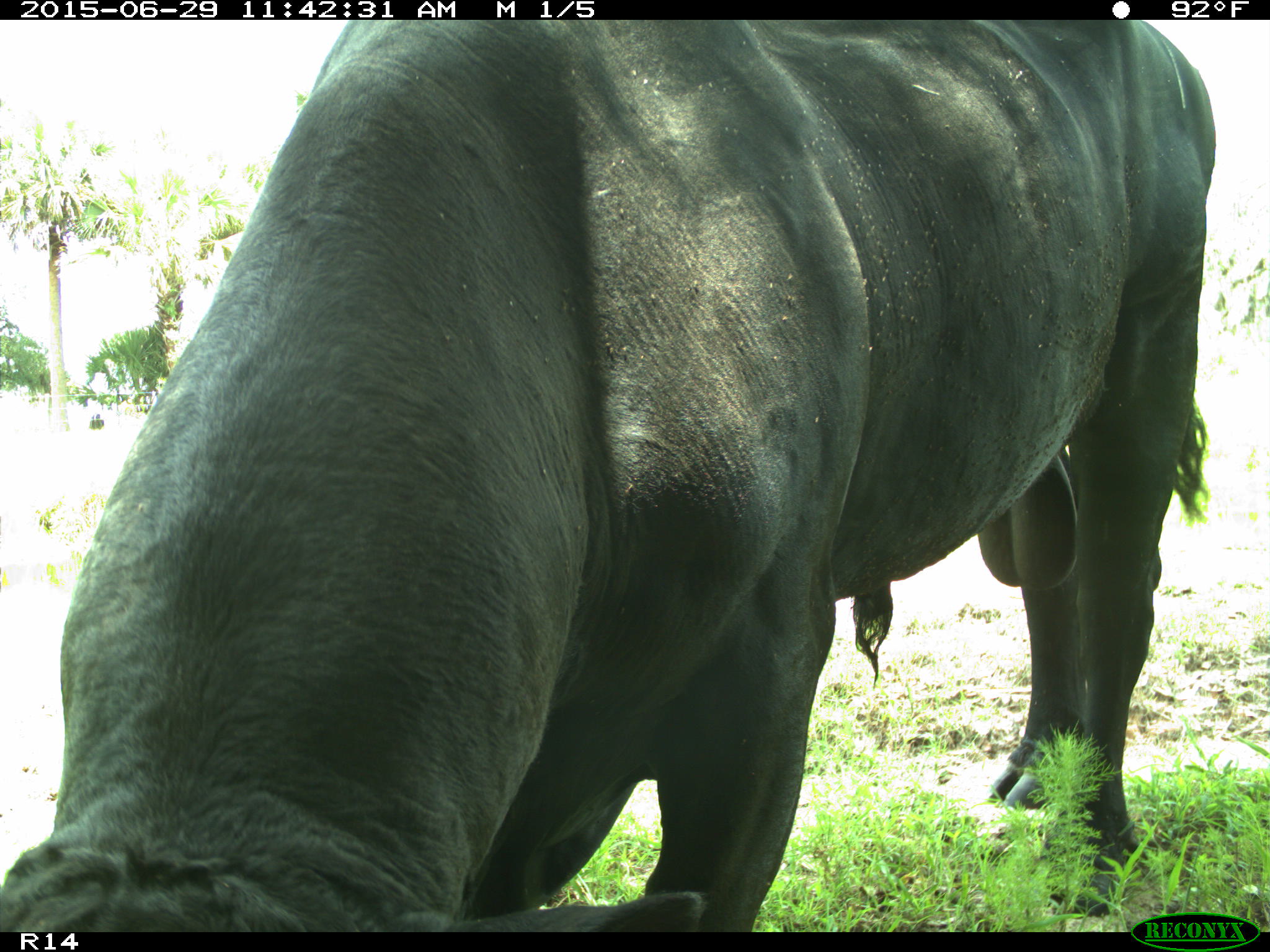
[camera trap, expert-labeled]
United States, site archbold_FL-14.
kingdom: Animalia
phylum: Chordata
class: Mammalia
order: Artiodactyla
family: Bovidae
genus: Bos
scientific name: Bos taurus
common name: domestic cow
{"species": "Bos taurus (domestic cow)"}